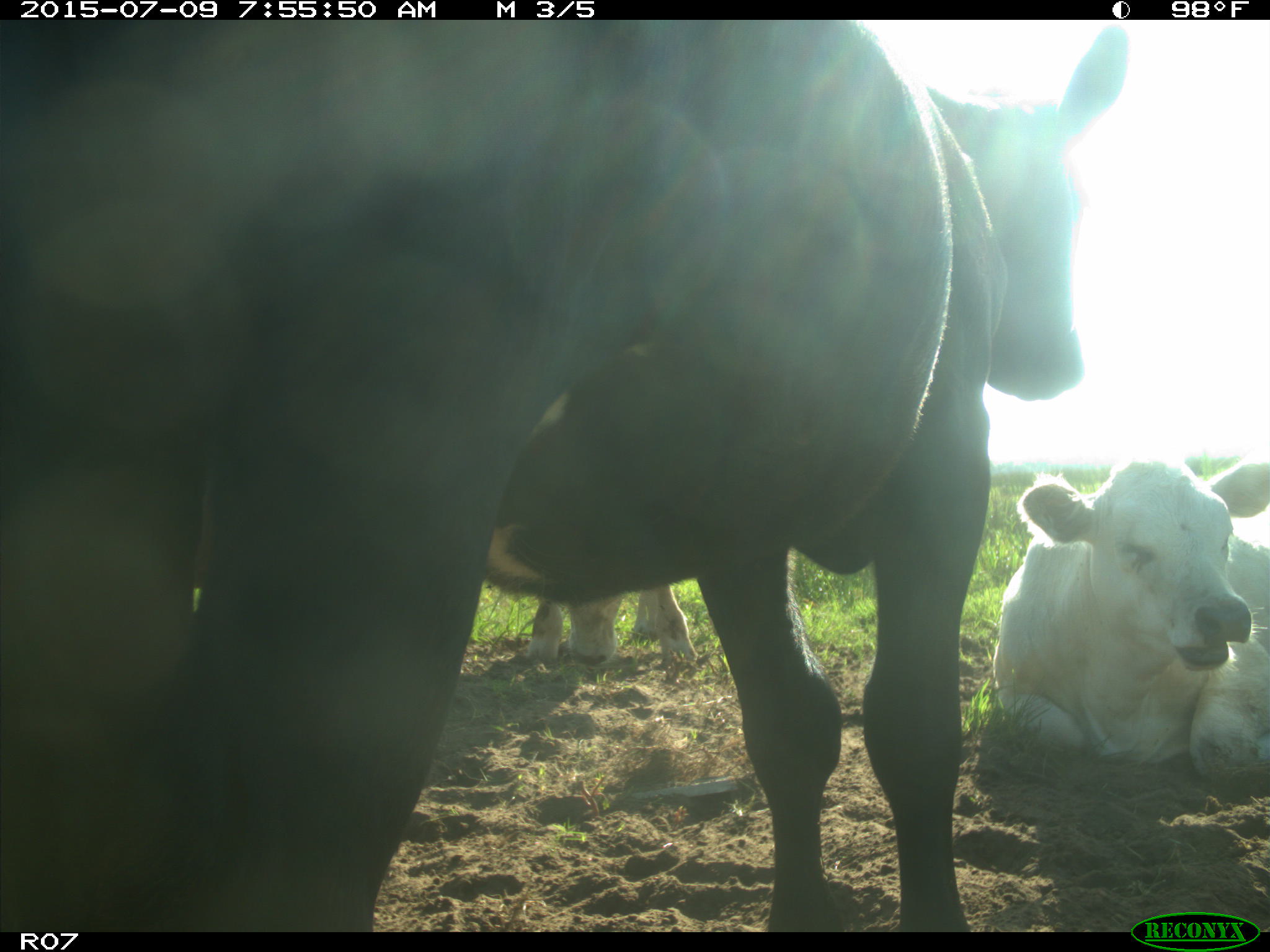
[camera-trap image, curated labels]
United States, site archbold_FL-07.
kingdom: Animalia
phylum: Chordata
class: Mammalia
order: Artiodactyla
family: Bovidae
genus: Bos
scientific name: Bos taurus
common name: domestic cow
Bos taurus (domestic cow).